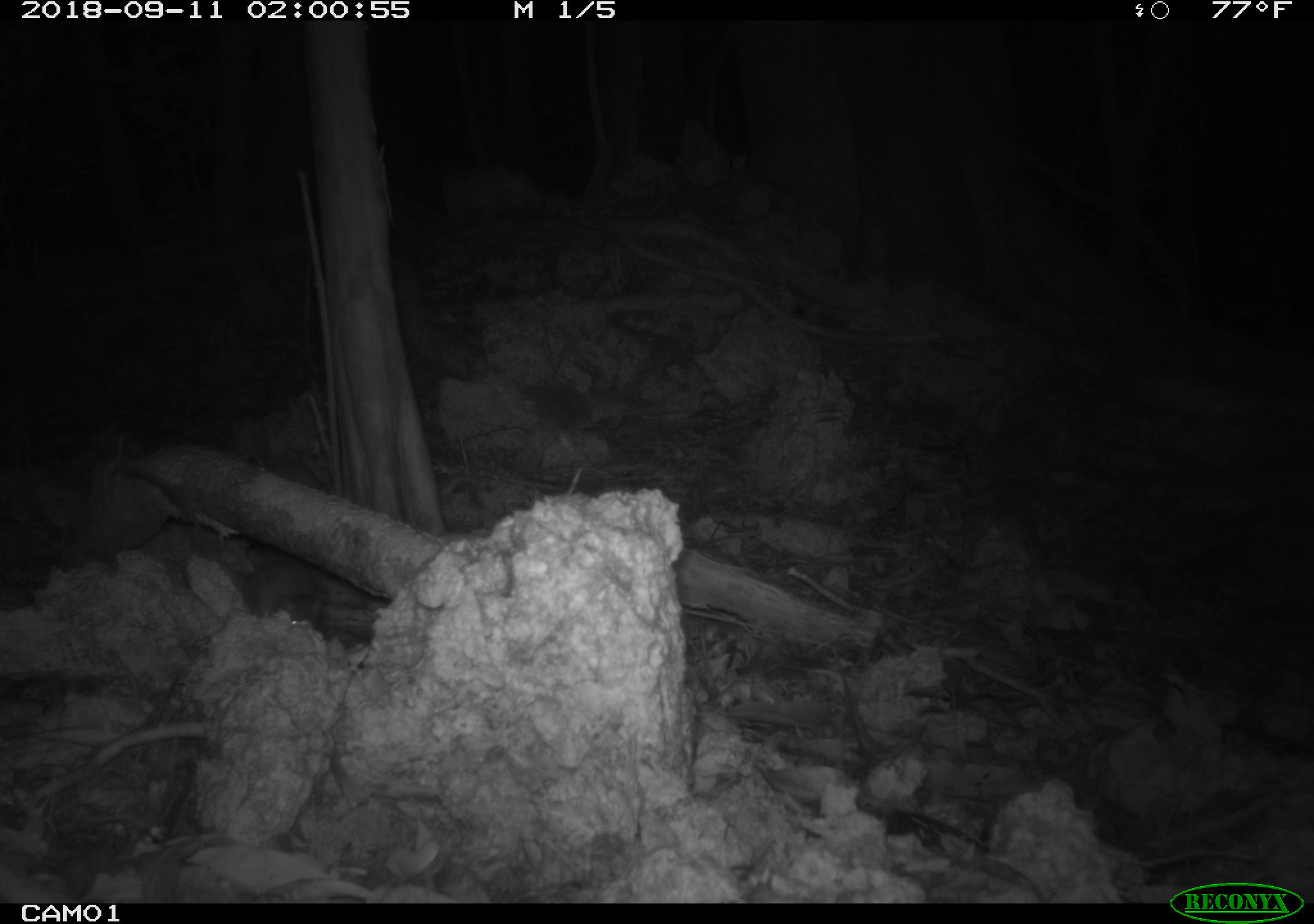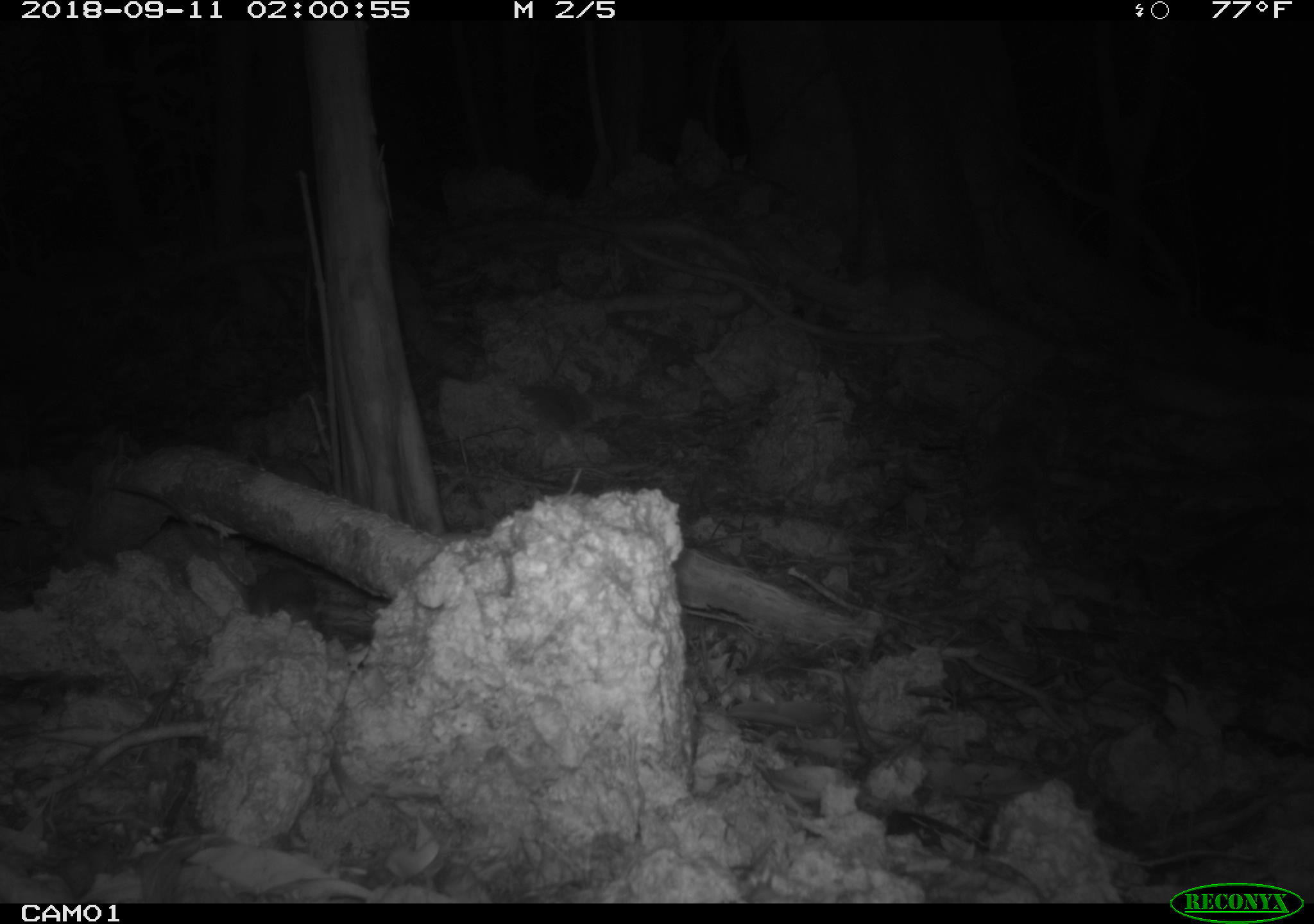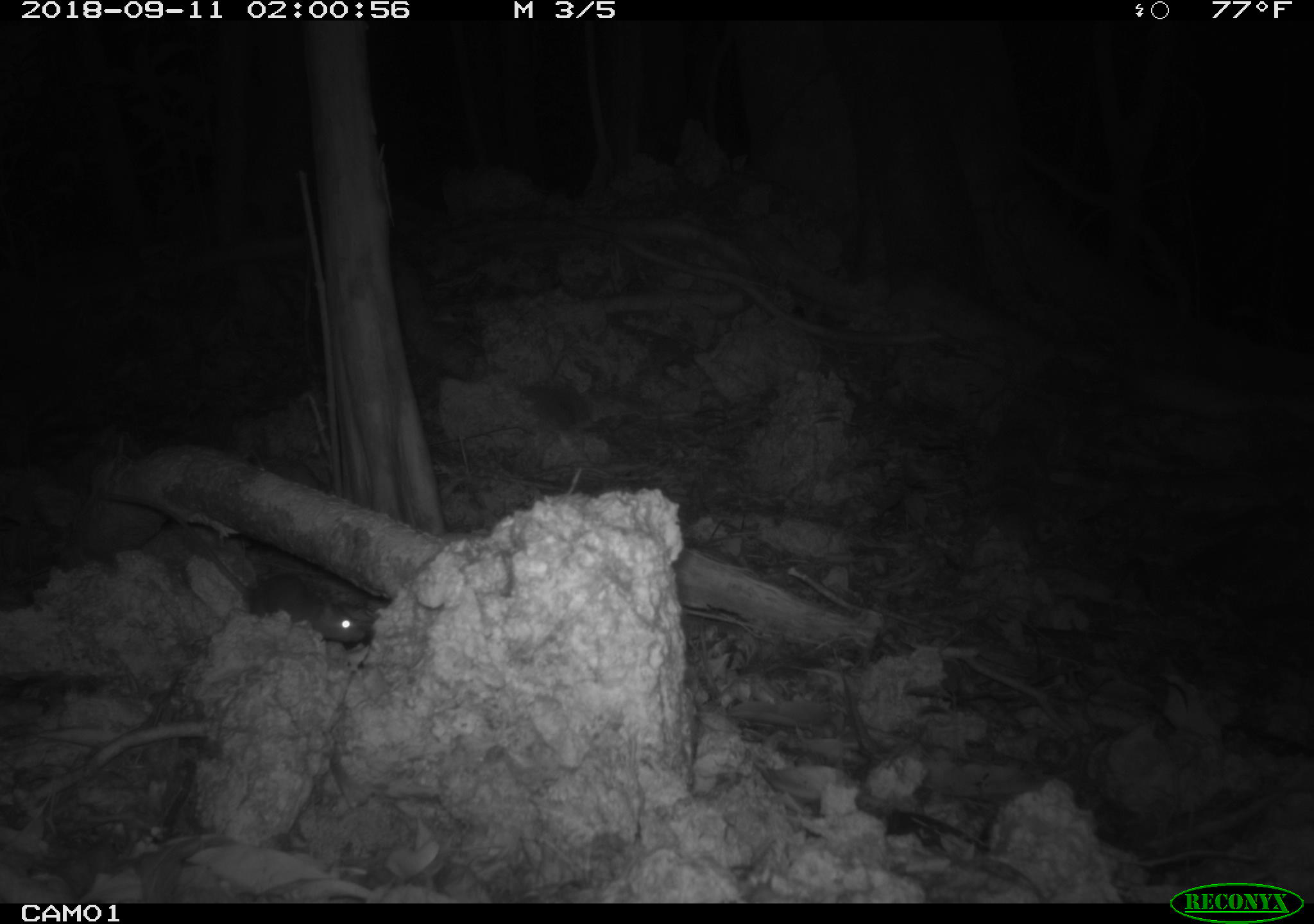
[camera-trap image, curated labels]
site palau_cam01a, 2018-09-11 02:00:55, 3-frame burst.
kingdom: Animalia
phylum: Chordata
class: Mammalia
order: Rodentia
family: Muridae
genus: Rattus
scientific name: Rattus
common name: rat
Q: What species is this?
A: Rat (Rattus).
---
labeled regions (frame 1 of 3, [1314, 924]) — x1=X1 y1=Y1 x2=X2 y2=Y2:
rat: x1=107 y1=456 x2=334 y2=637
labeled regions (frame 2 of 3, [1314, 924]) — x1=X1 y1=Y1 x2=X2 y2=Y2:
rat: x1=104 y1=482 x2=339 y2=624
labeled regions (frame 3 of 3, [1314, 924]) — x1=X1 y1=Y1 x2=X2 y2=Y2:
rat: x1=131 y1=493 x2=379 y2=651